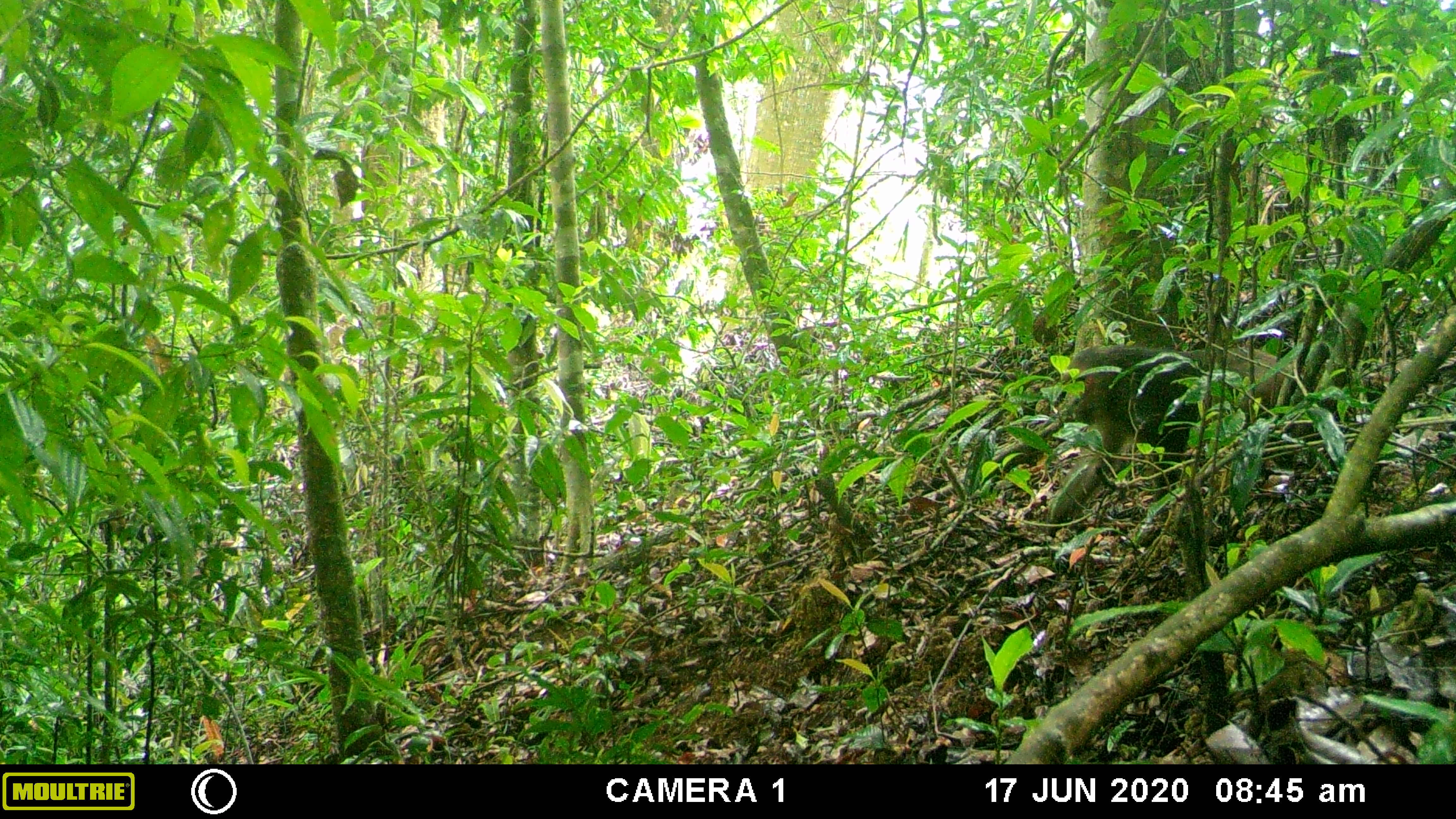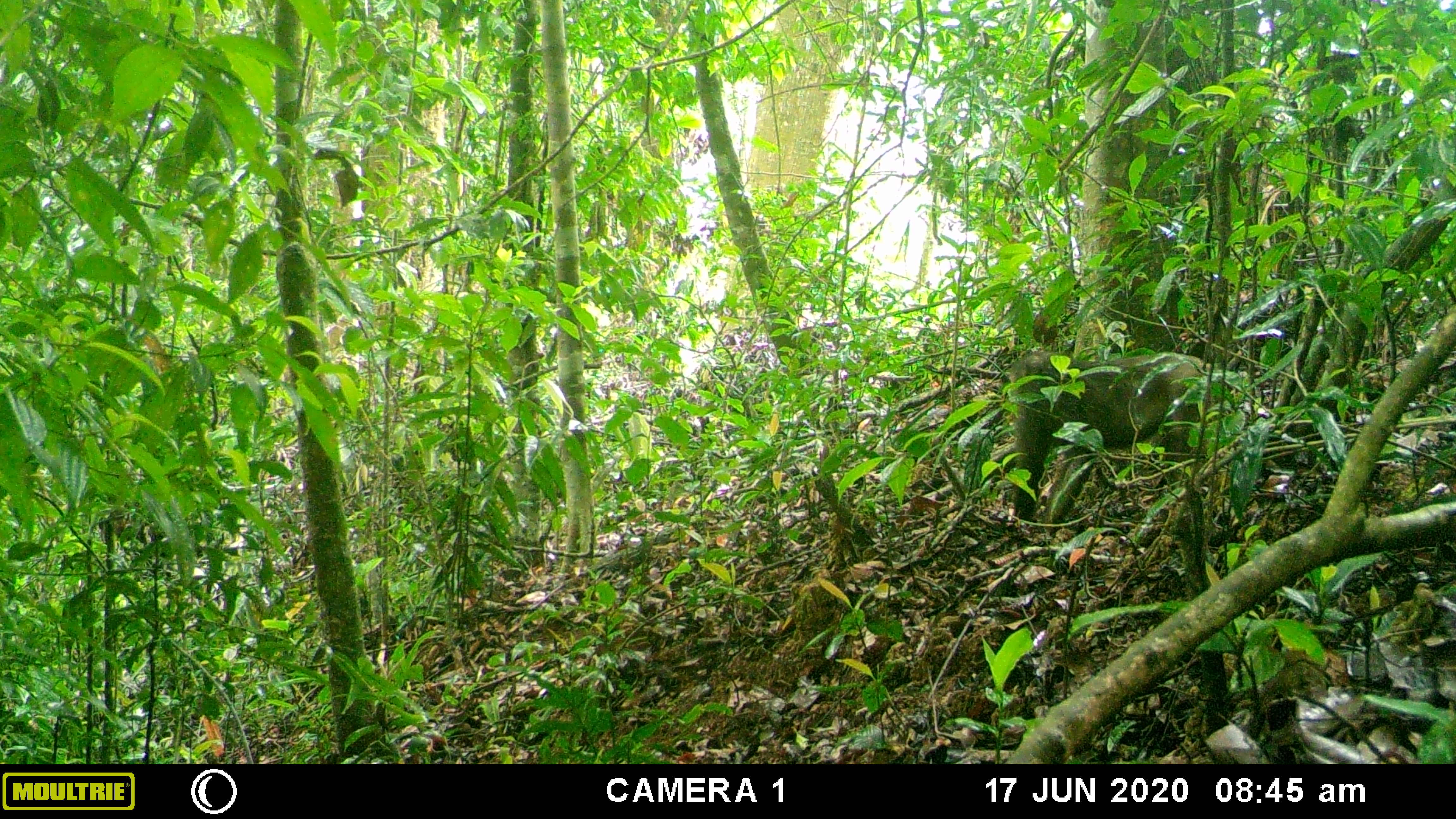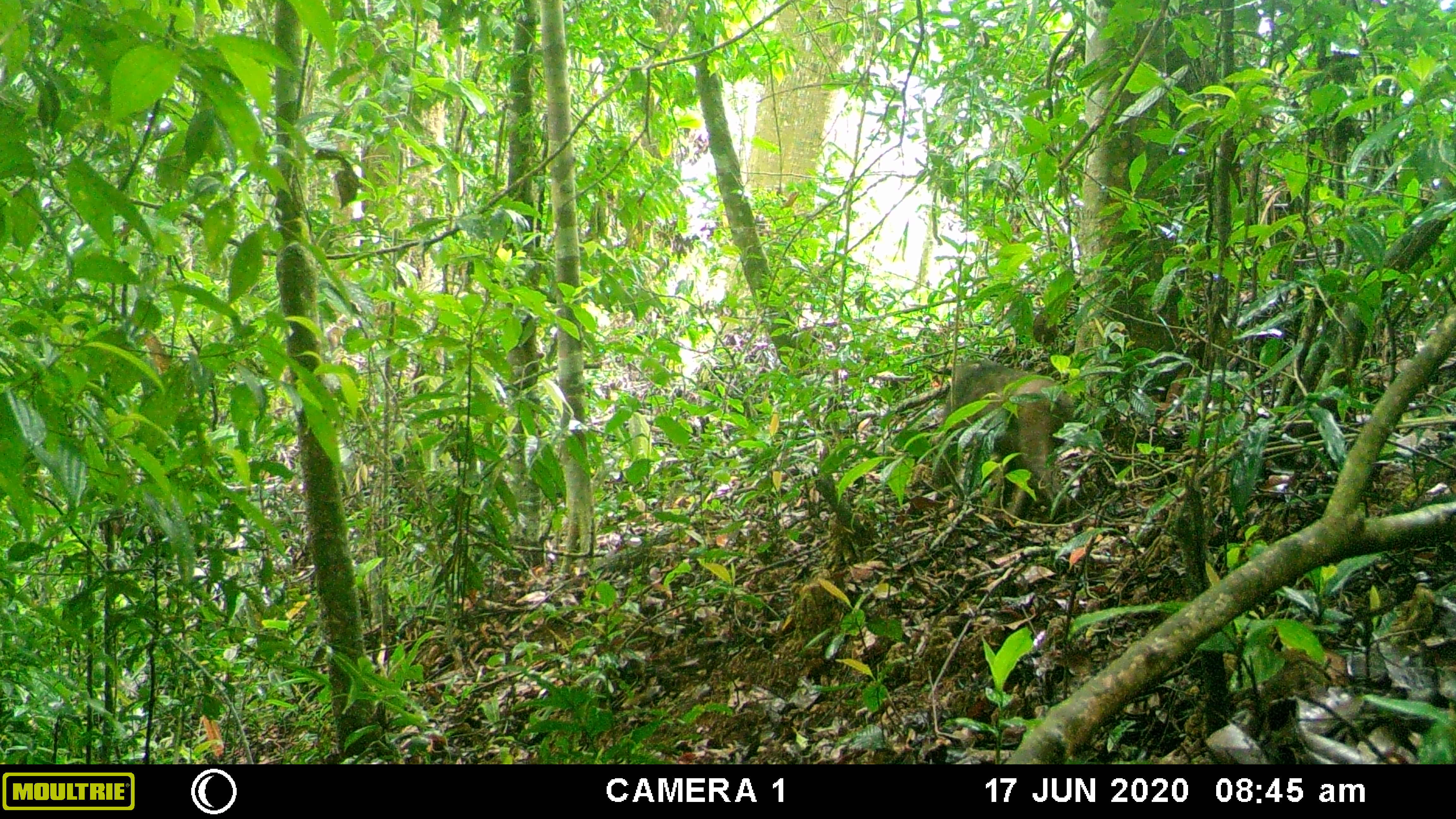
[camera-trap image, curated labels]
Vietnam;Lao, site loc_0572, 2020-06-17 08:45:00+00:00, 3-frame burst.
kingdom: Animalia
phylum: Chordata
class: Mammalia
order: Primates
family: Cercopithecidae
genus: Macaca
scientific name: Macaca arctoides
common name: stump-tailed macaque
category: stump tailed macaque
Stump tailed macaque (stump-tailed macaque) (Macaca arctoides). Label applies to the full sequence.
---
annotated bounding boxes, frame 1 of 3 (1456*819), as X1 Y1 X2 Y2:
stump tailed macaque: 1047 343 1306 549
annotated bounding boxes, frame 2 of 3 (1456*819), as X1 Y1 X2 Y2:
stump tailed macaque: 1009 348 1221 546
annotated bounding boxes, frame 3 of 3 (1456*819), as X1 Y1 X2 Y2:
stump tailed macaque: 931 359 1076 519